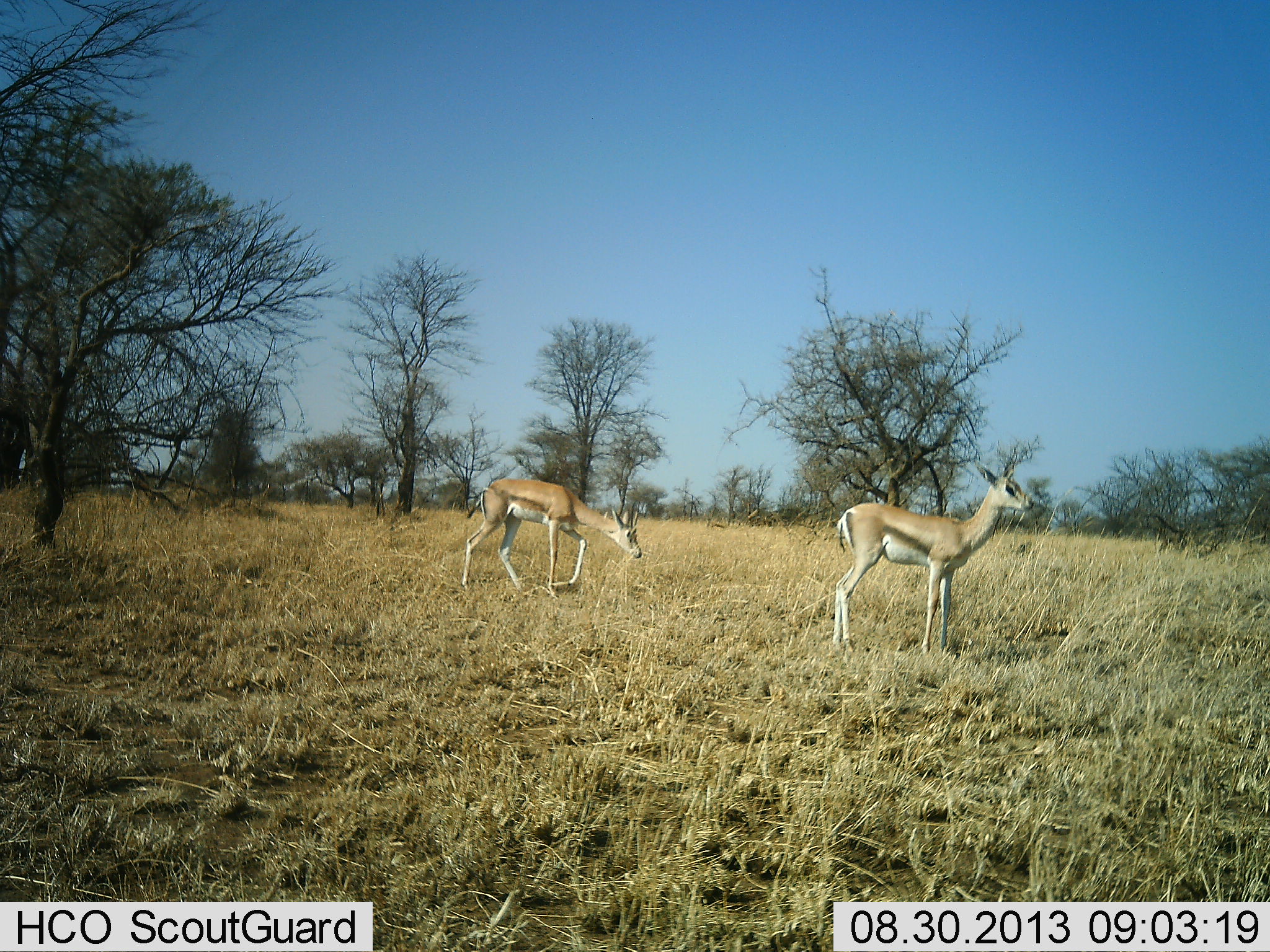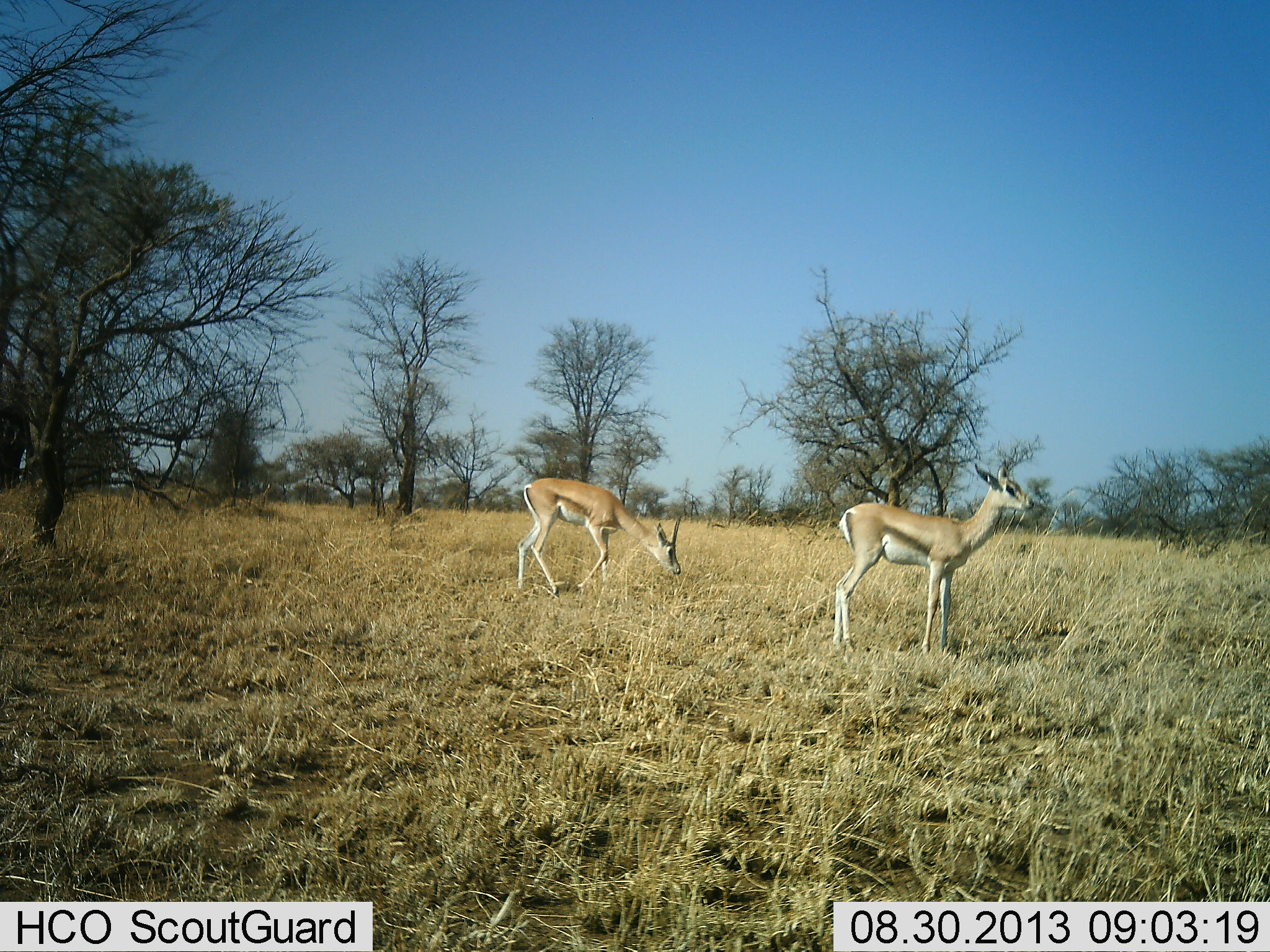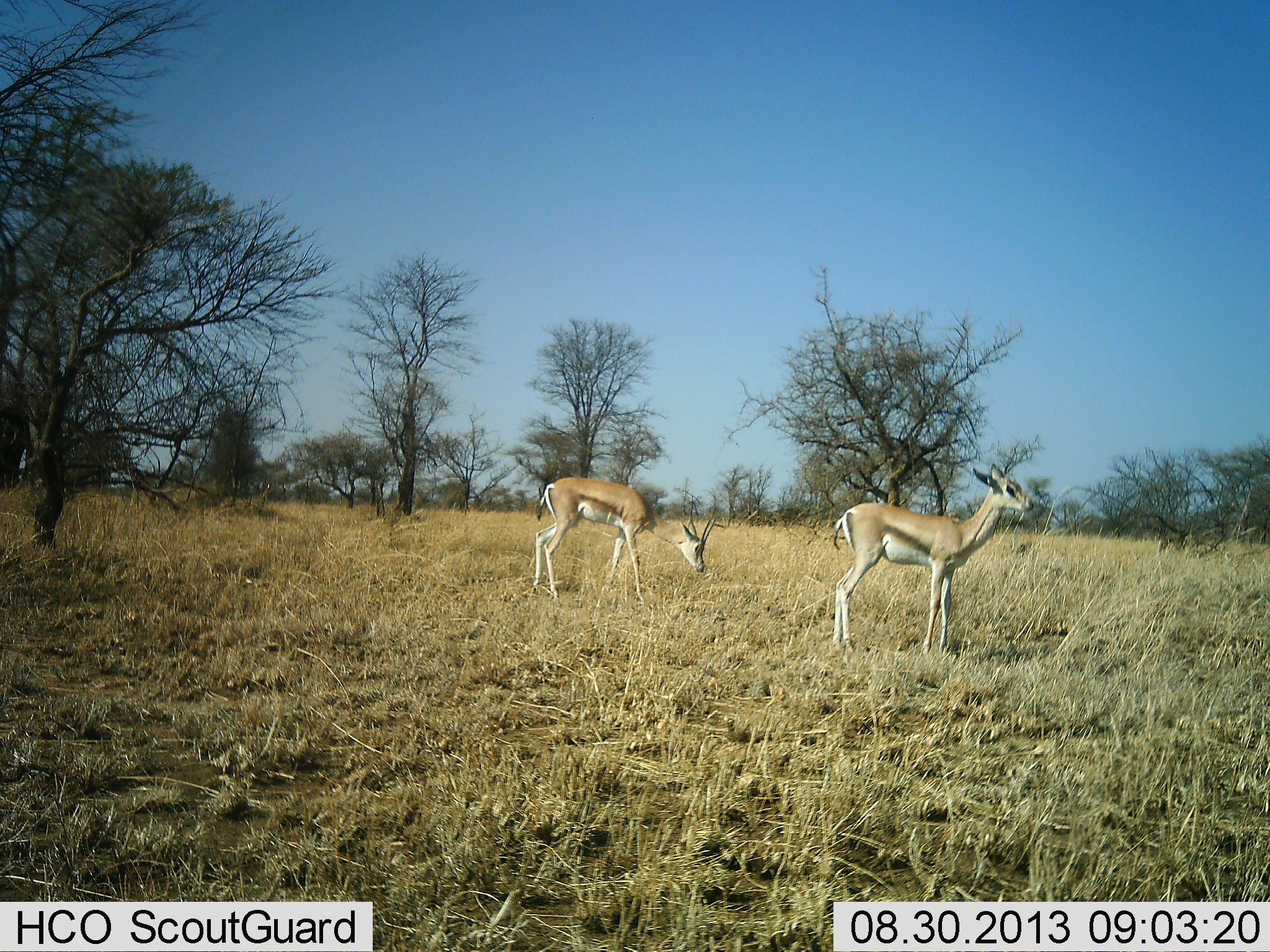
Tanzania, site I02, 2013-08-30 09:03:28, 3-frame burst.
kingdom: Animalia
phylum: Chordata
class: Mammalia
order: Artiodactyla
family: Bovidae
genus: Nanger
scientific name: Nanger granti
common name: grant's gazelle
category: gazellegrants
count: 2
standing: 80%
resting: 0%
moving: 33%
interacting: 0%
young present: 7%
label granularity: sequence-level